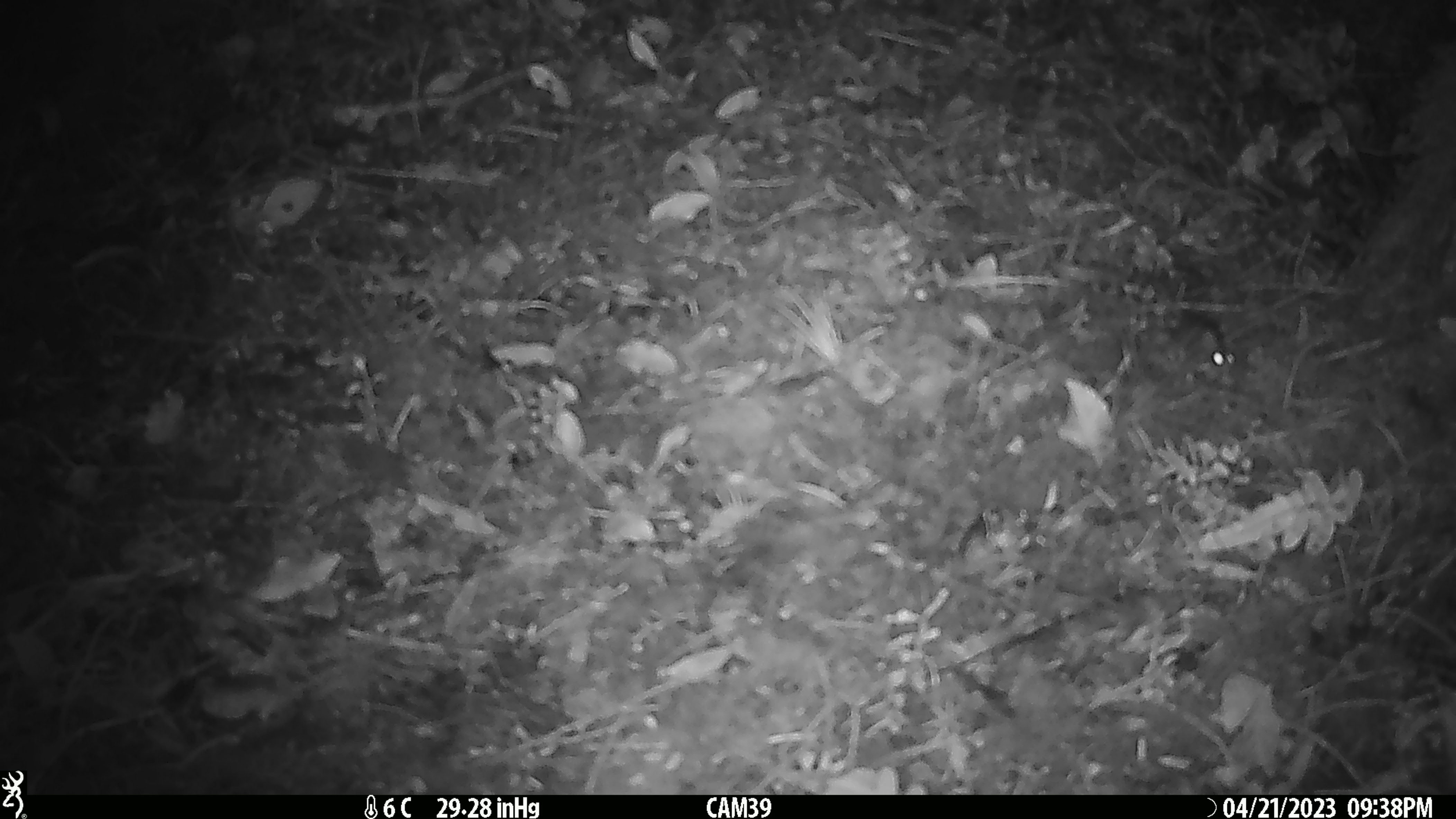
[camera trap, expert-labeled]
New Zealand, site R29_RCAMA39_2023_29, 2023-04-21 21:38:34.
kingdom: Animalia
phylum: Chordata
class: Mammalia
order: Rodentia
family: Muridae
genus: Mus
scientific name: Mus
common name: mouse